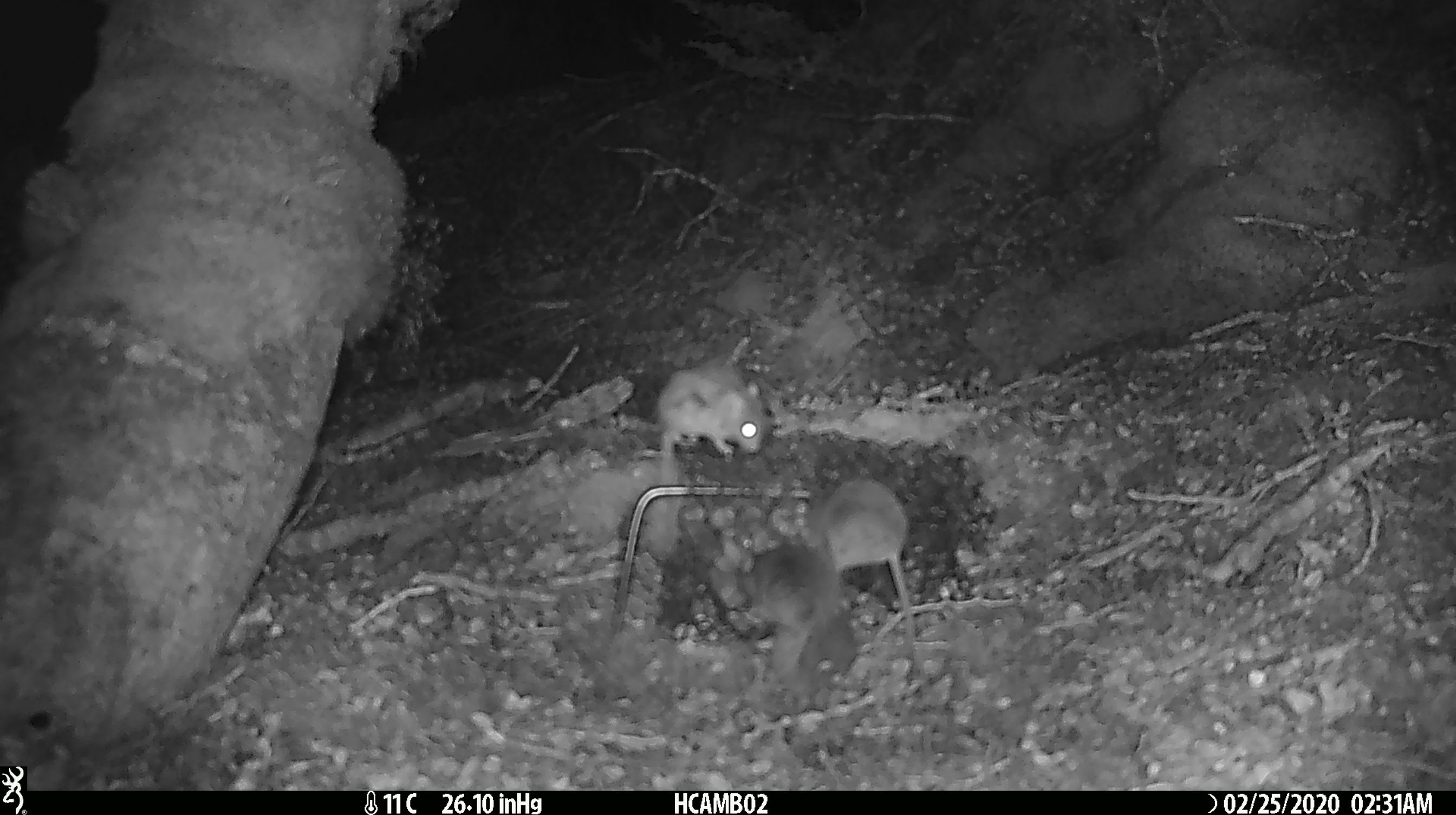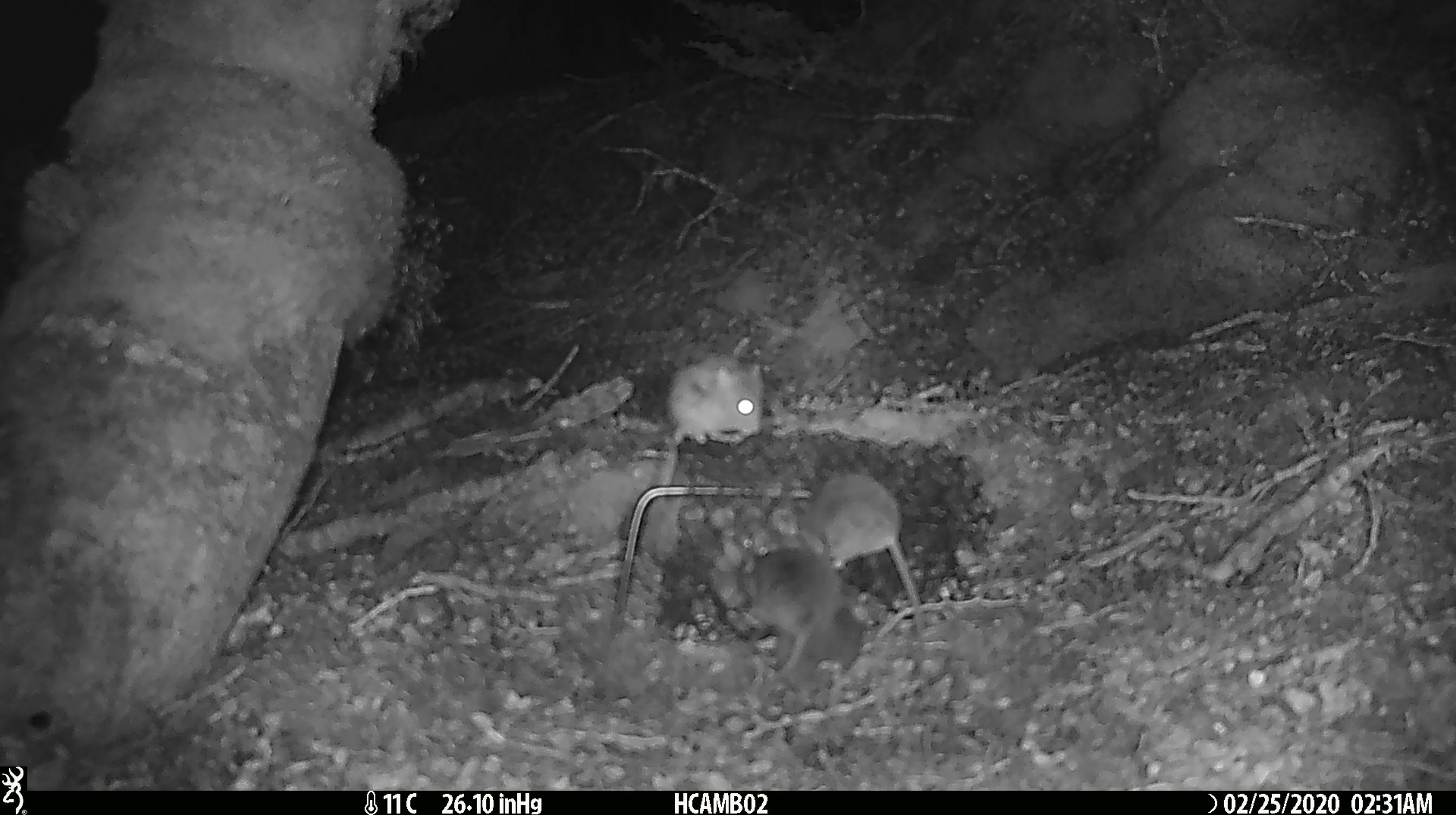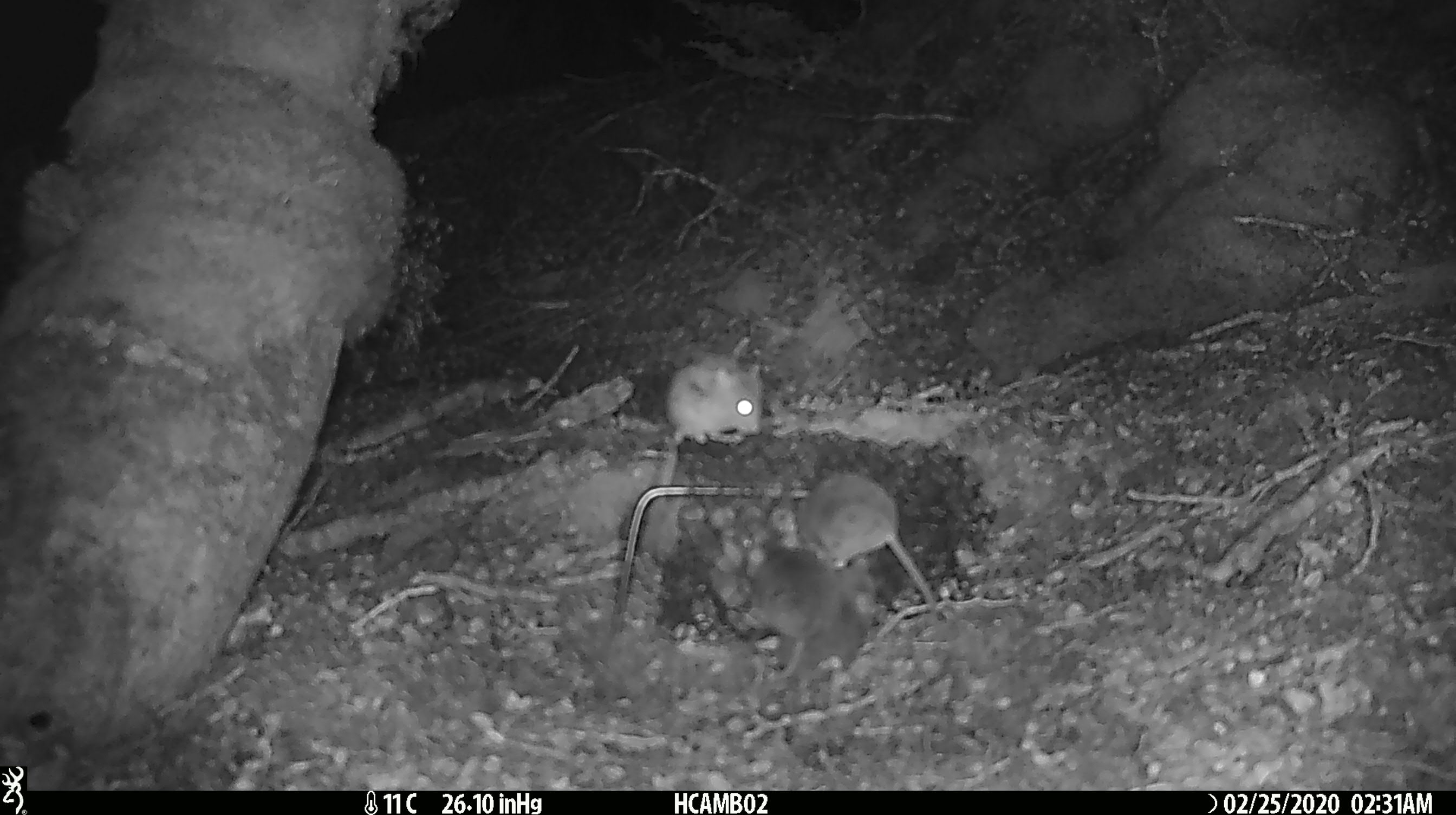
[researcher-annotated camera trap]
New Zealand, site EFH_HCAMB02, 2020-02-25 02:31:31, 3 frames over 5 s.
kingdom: Animalia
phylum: Chordata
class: Mammalia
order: Rodentia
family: Muridae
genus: Mus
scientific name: Mus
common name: mouse